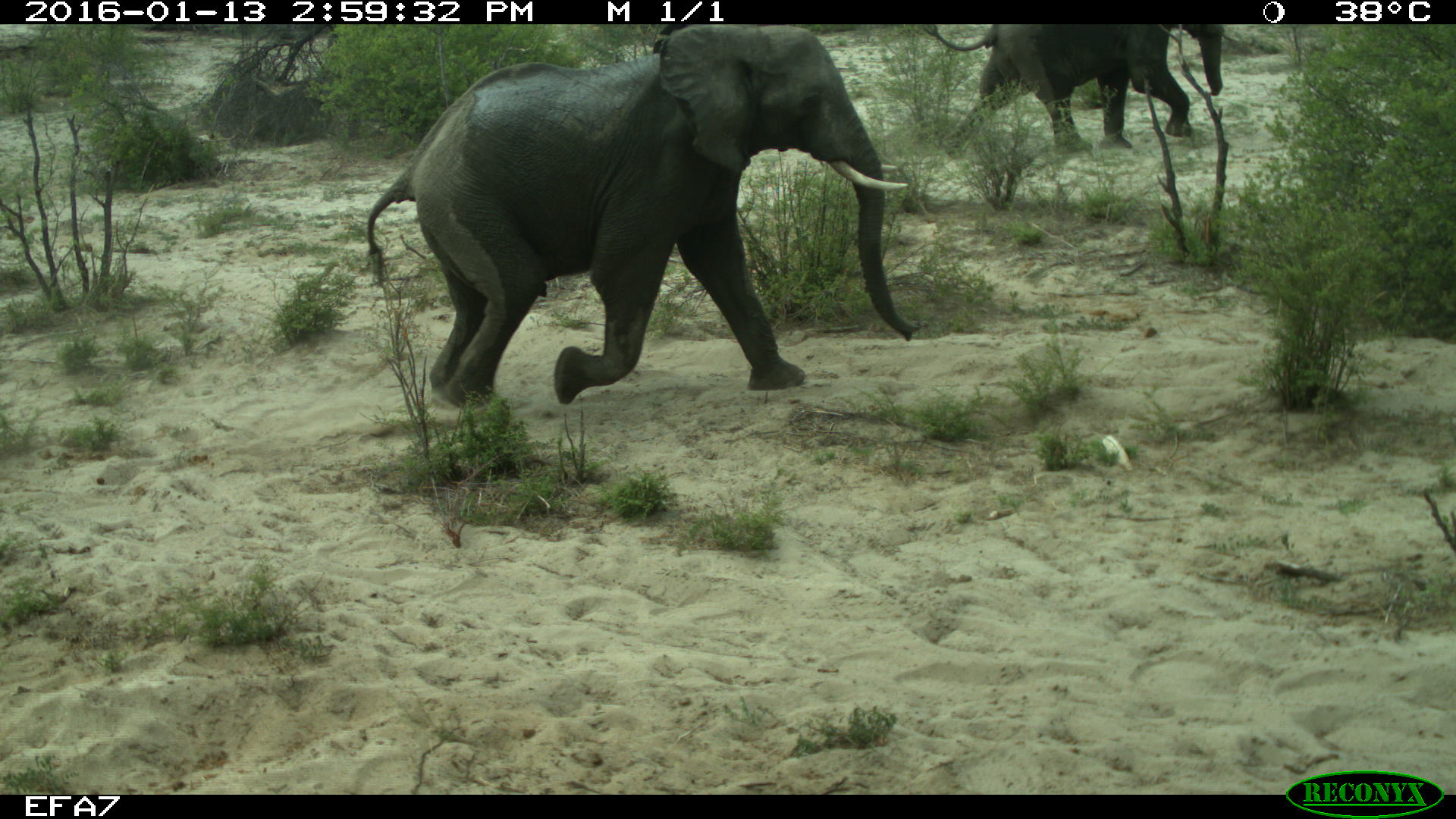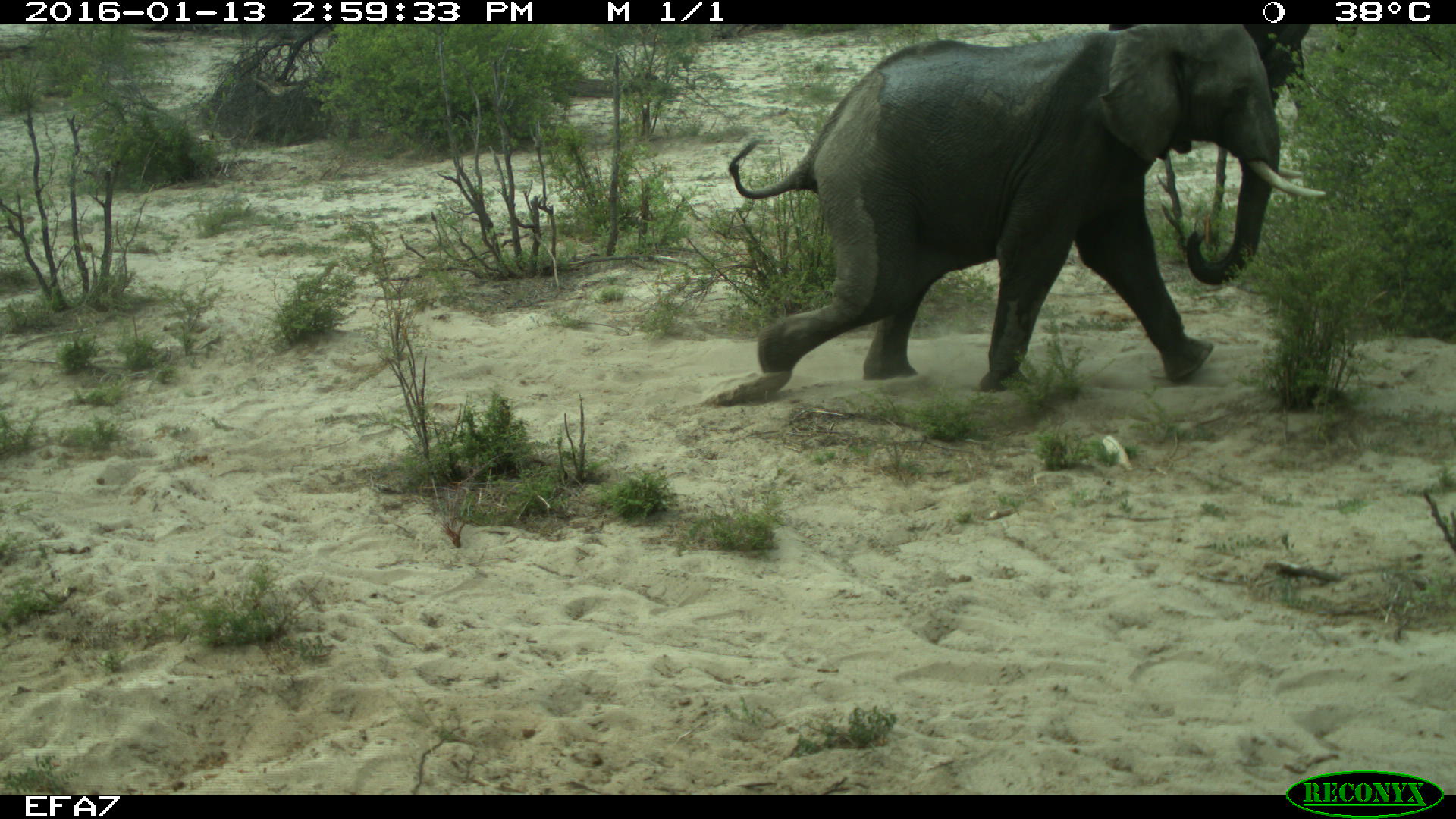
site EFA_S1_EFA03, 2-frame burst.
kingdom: Animalia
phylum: Chordata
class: Mammalia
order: Proboscidea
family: Elephantidae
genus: Loxodonta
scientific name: Loxodonta africana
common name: african bush elephant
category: elephant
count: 2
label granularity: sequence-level